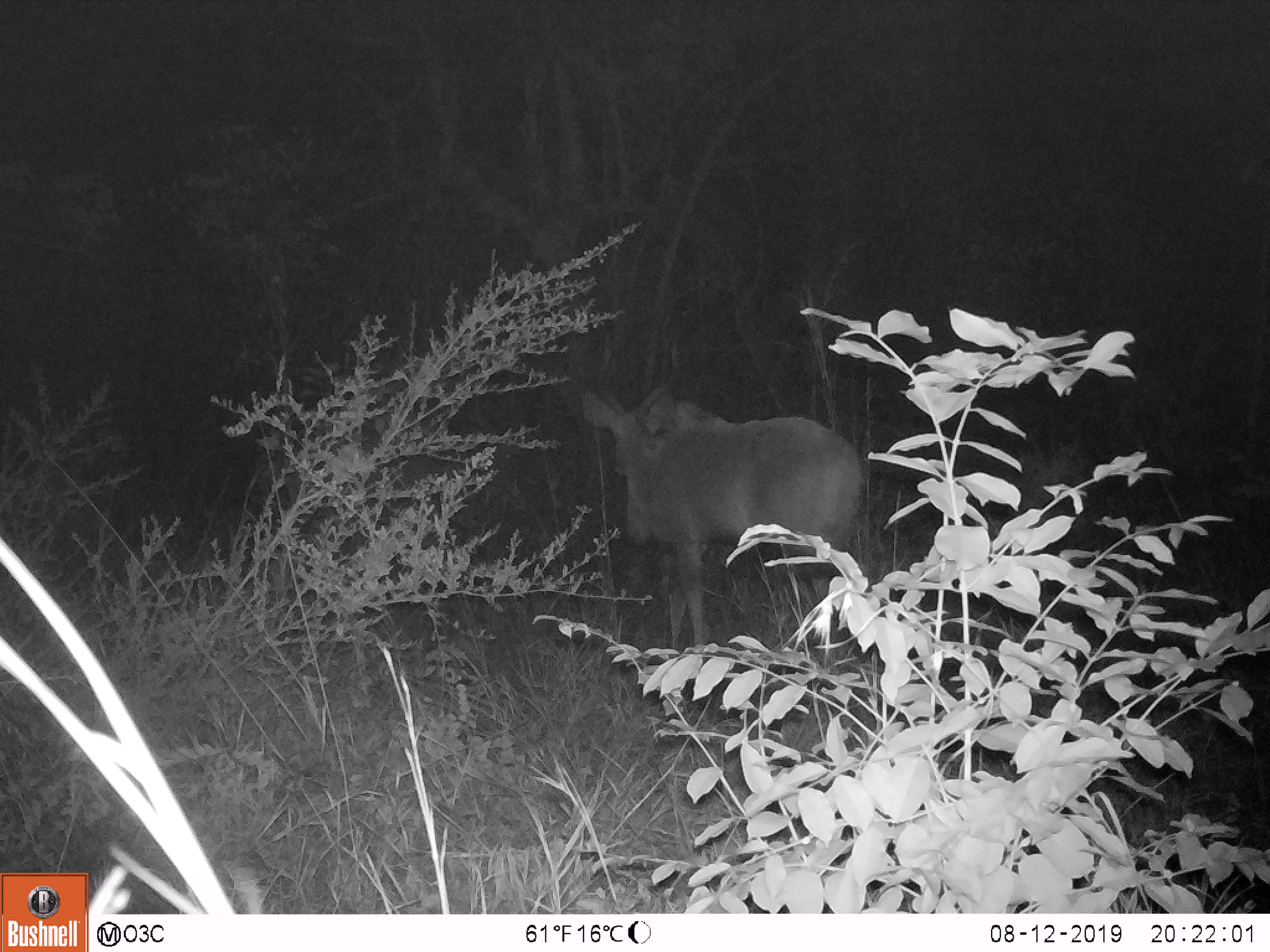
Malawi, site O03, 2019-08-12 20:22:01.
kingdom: Animalia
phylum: Chordata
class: Mammalia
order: Artiodactyla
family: Bovidae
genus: Tragelaphus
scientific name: Tragelaphus strepsiceros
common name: greater kudu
Greater kudu (Tragelaphus strepsiceros), count 1.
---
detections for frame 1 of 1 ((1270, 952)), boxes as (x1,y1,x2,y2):
greater kudu: (578,303,872,655)